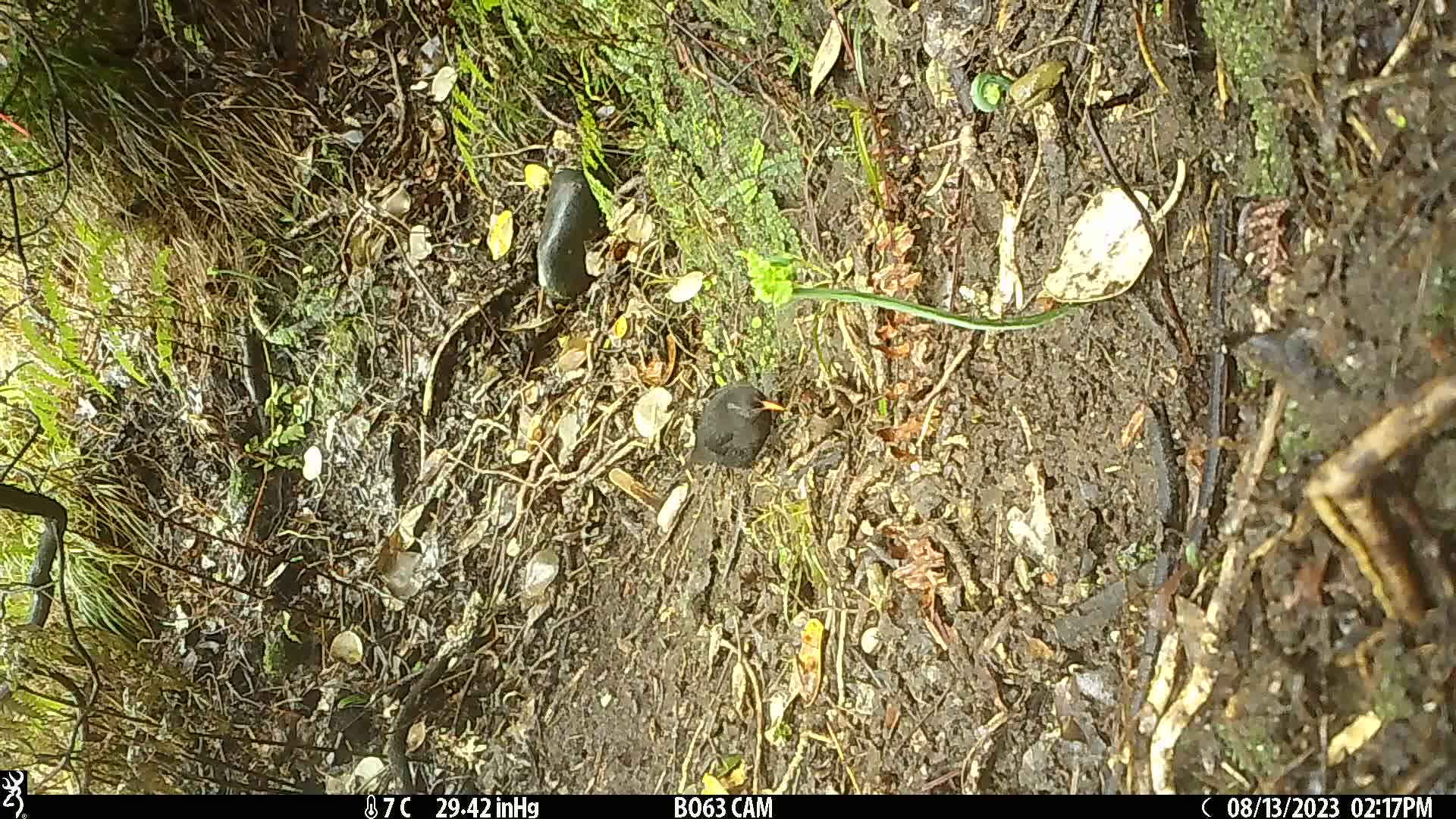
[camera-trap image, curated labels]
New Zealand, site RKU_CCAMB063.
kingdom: Animalia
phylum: Chordata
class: Aves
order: Passeriformes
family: Turdidae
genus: Turdus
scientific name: Turdus merula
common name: eurasian blackbird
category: blackbird